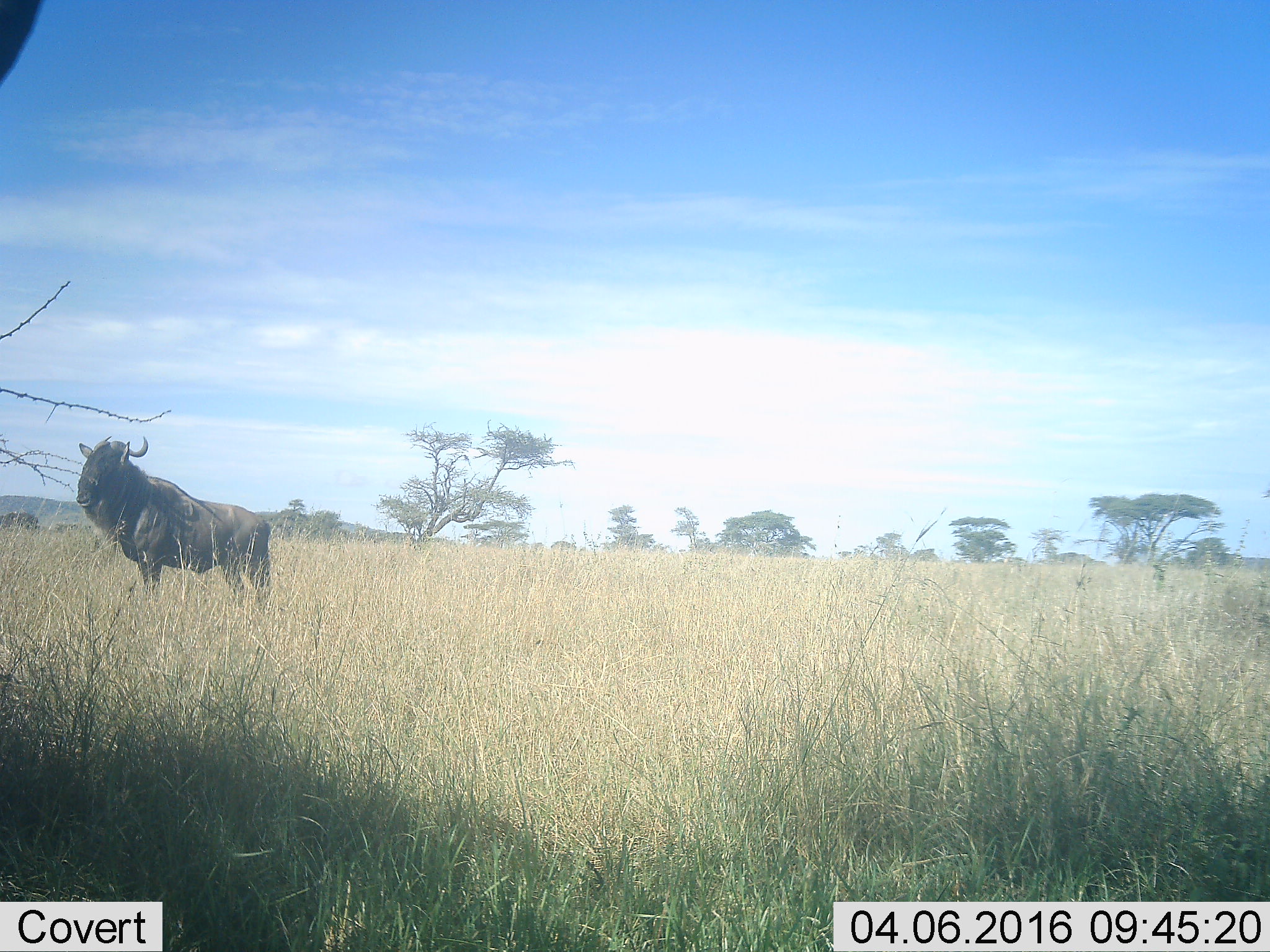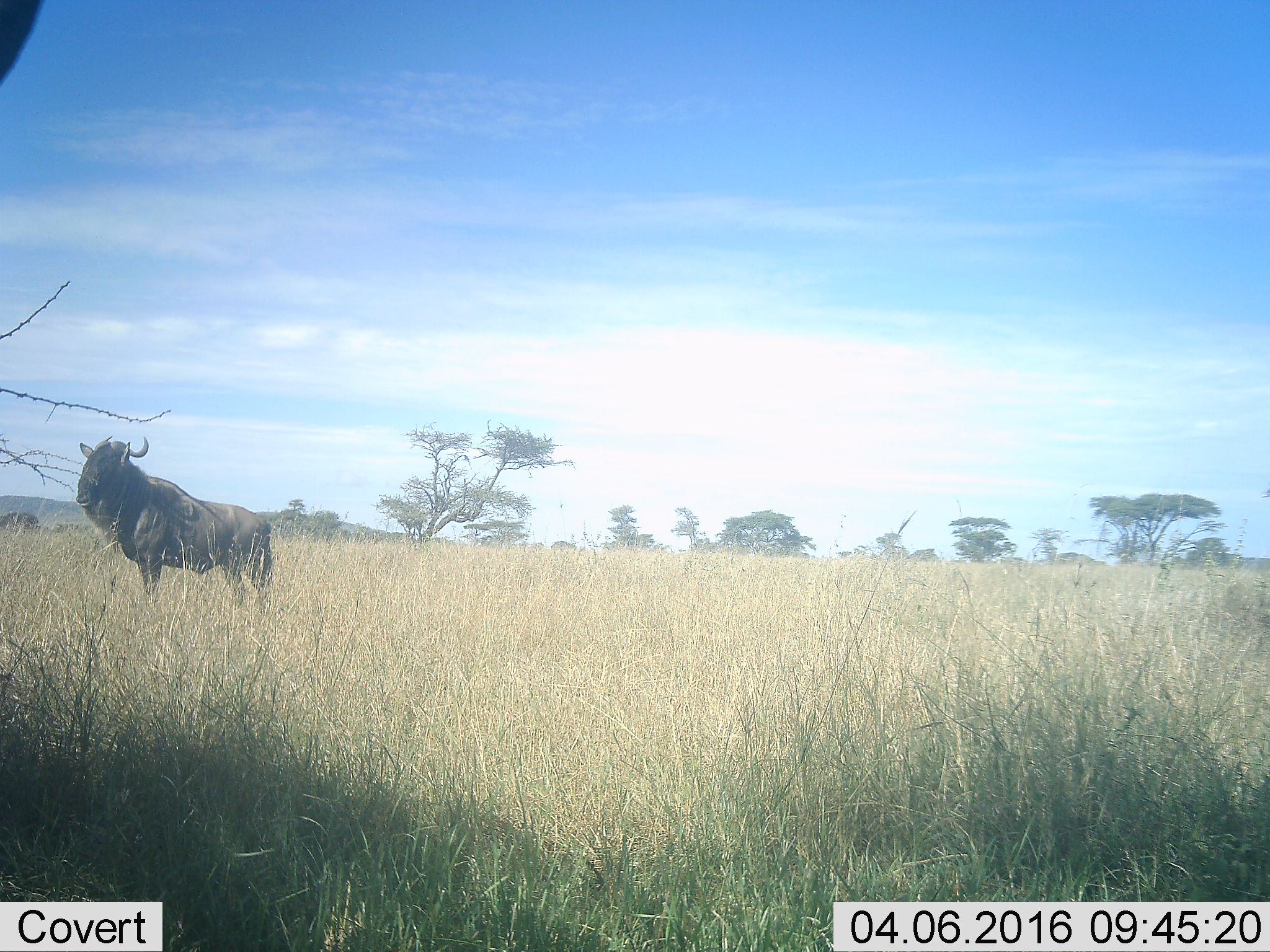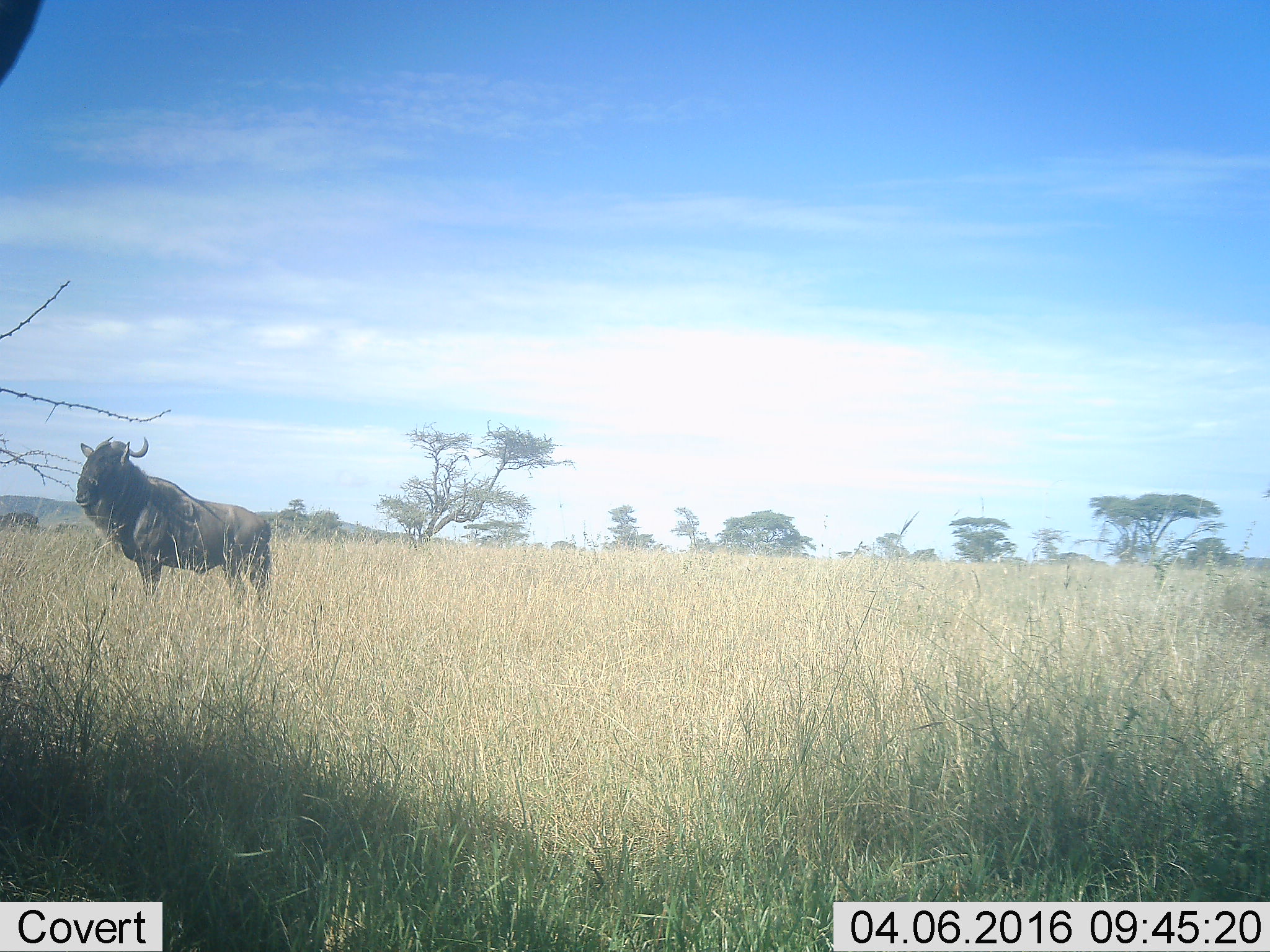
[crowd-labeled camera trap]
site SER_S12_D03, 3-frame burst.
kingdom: Animalia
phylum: Chordata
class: Mammalia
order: Artiodactyla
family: Bovidae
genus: Connochaetes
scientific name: Connochaetes taurinus taurinus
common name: blue wildebeest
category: wildebeestblue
Wildebeestblue (blue wildebeest) (Connochaetes taurinus taurinus), count 1. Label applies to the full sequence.